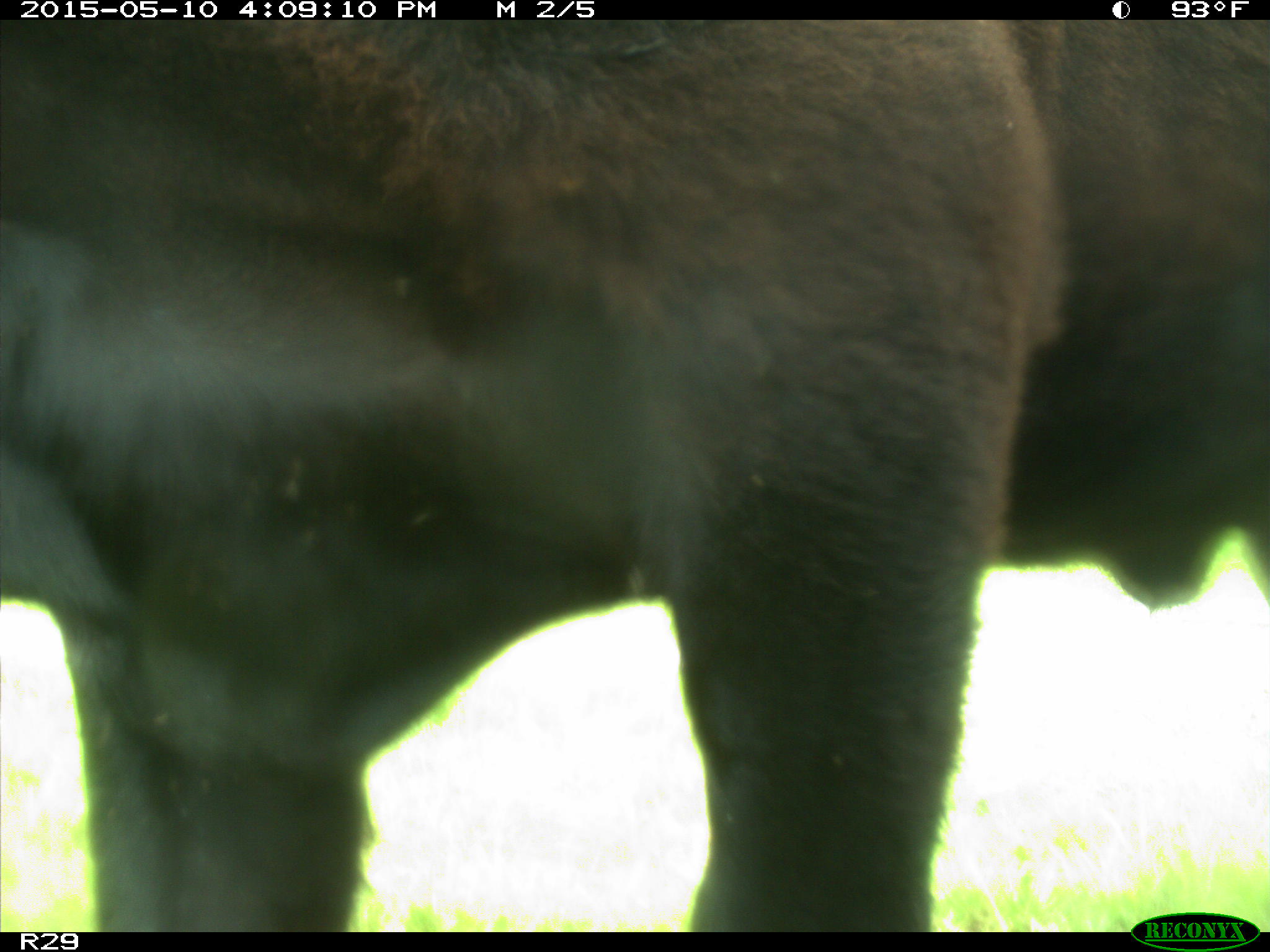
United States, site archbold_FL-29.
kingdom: Animalia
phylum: Chordata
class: Mammalia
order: Artiodactyla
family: Bovidae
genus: Bos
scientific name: Bos taurus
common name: domestic cow